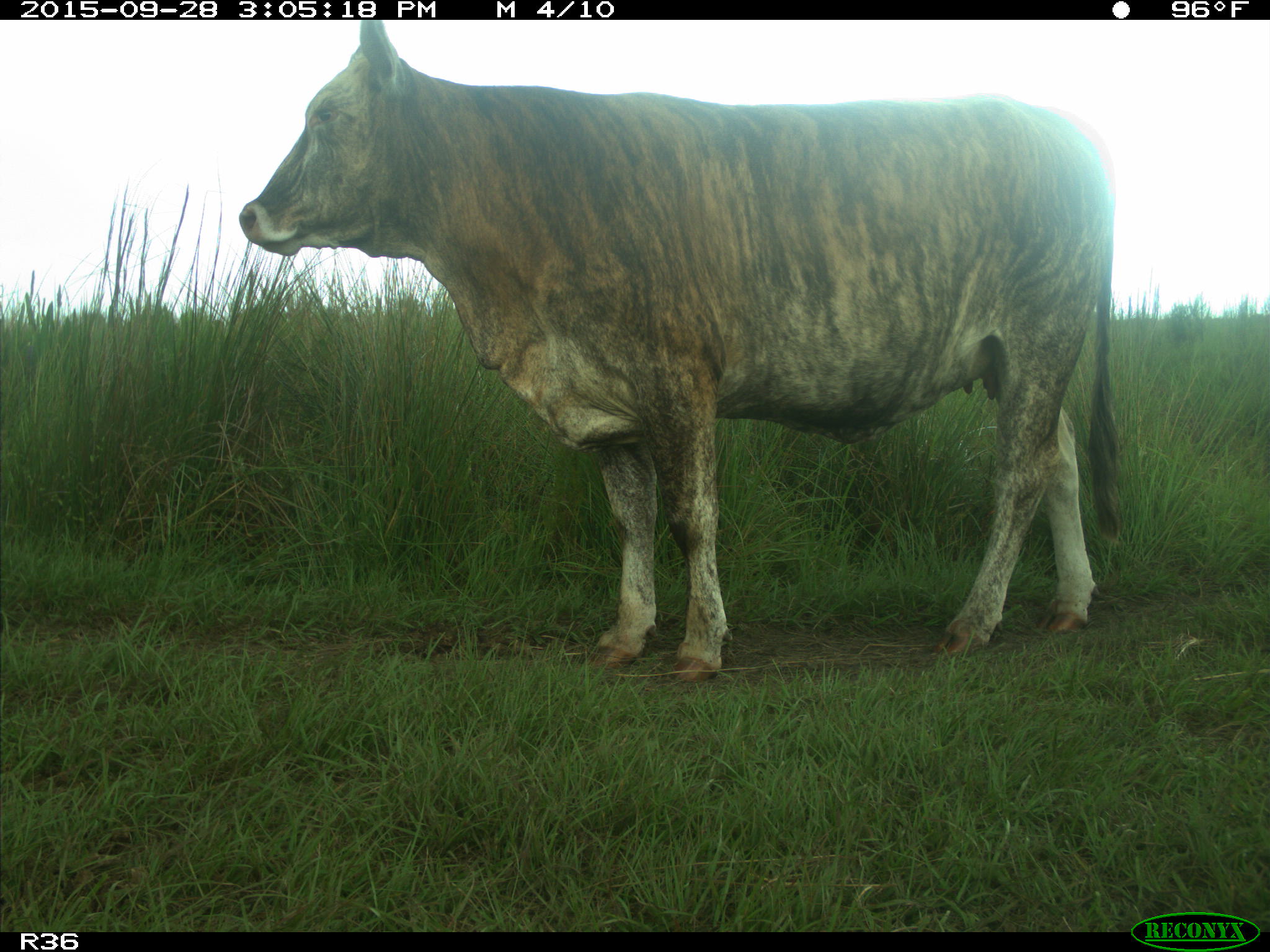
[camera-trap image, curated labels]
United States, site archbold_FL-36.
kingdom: Animalia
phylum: Chordata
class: Mammalia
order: Artiodactyla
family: Bovidae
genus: Bos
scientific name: Bos taurus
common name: domestic cow